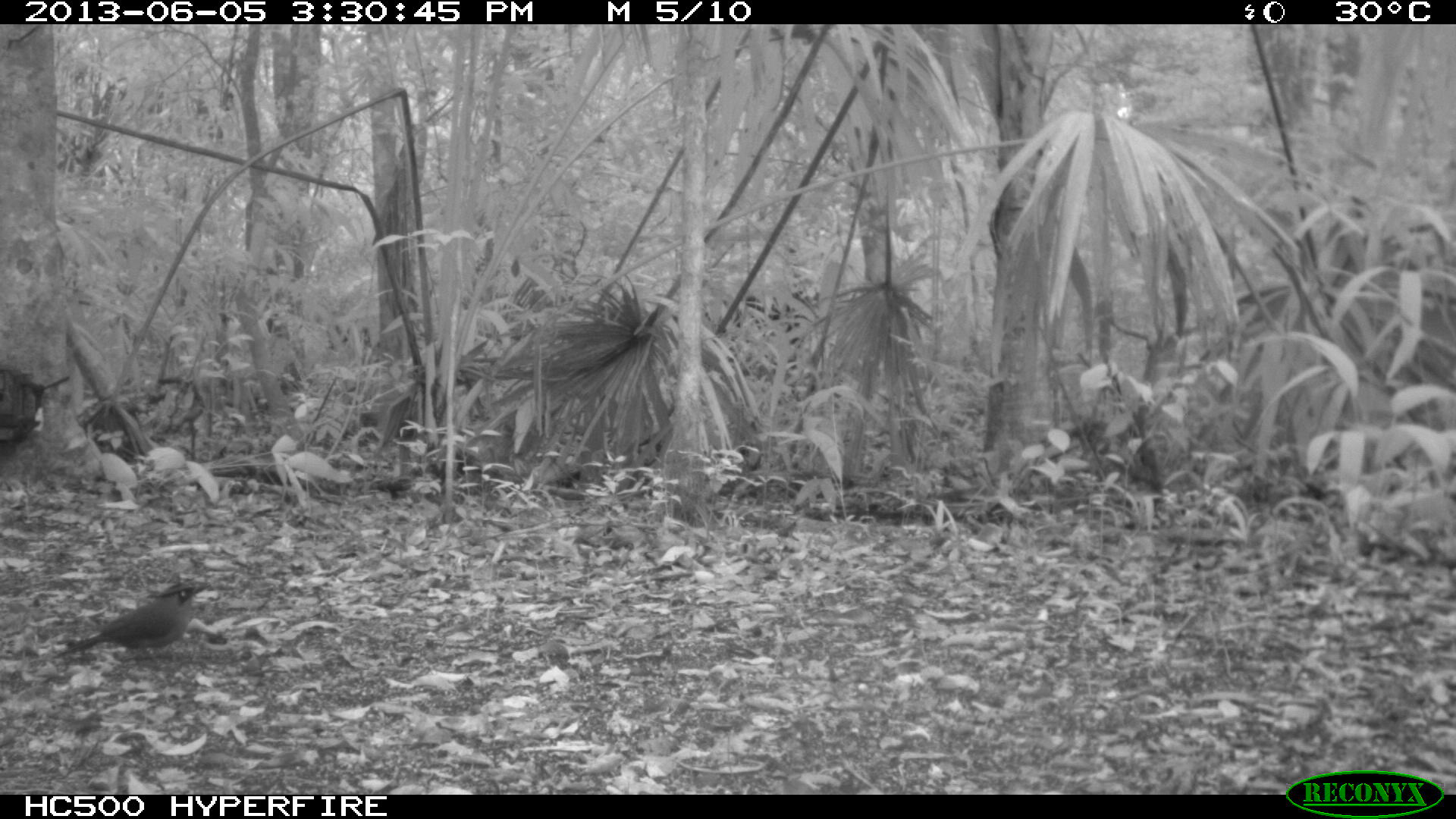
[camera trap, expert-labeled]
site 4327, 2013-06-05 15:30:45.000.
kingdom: Animalia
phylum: Chordata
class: Aves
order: Coraciiformes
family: Momotidae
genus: Momotus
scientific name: Momotus momota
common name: amazonian motmot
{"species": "Momotus momota (amazonian motmot)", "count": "1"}